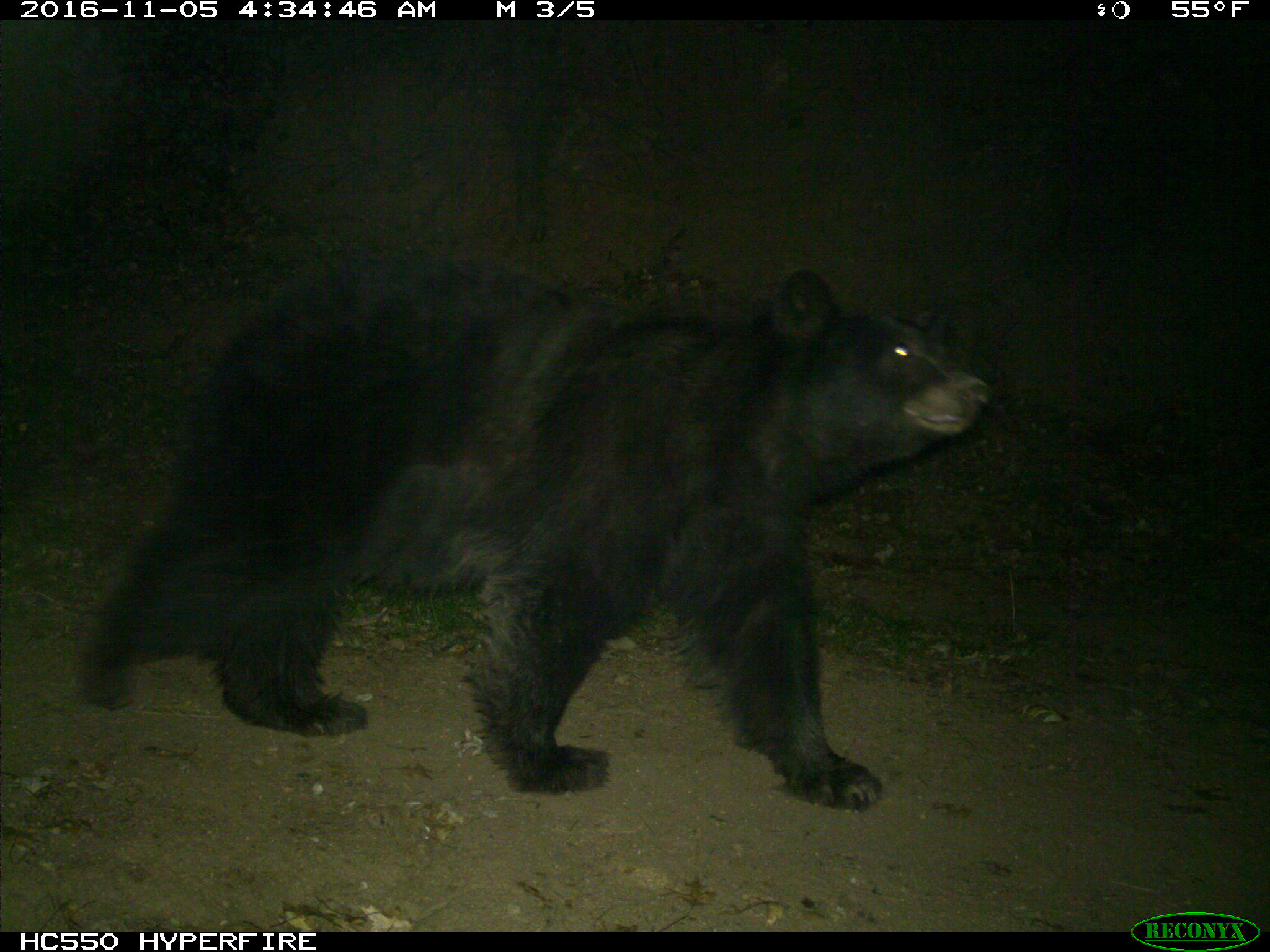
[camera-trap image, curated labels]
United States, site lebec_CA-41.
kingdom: Animalia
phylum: Chordata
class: Mammalia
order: Carnivora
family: Ursidae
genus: Ursus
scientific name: Ursus americanus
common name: american black bear